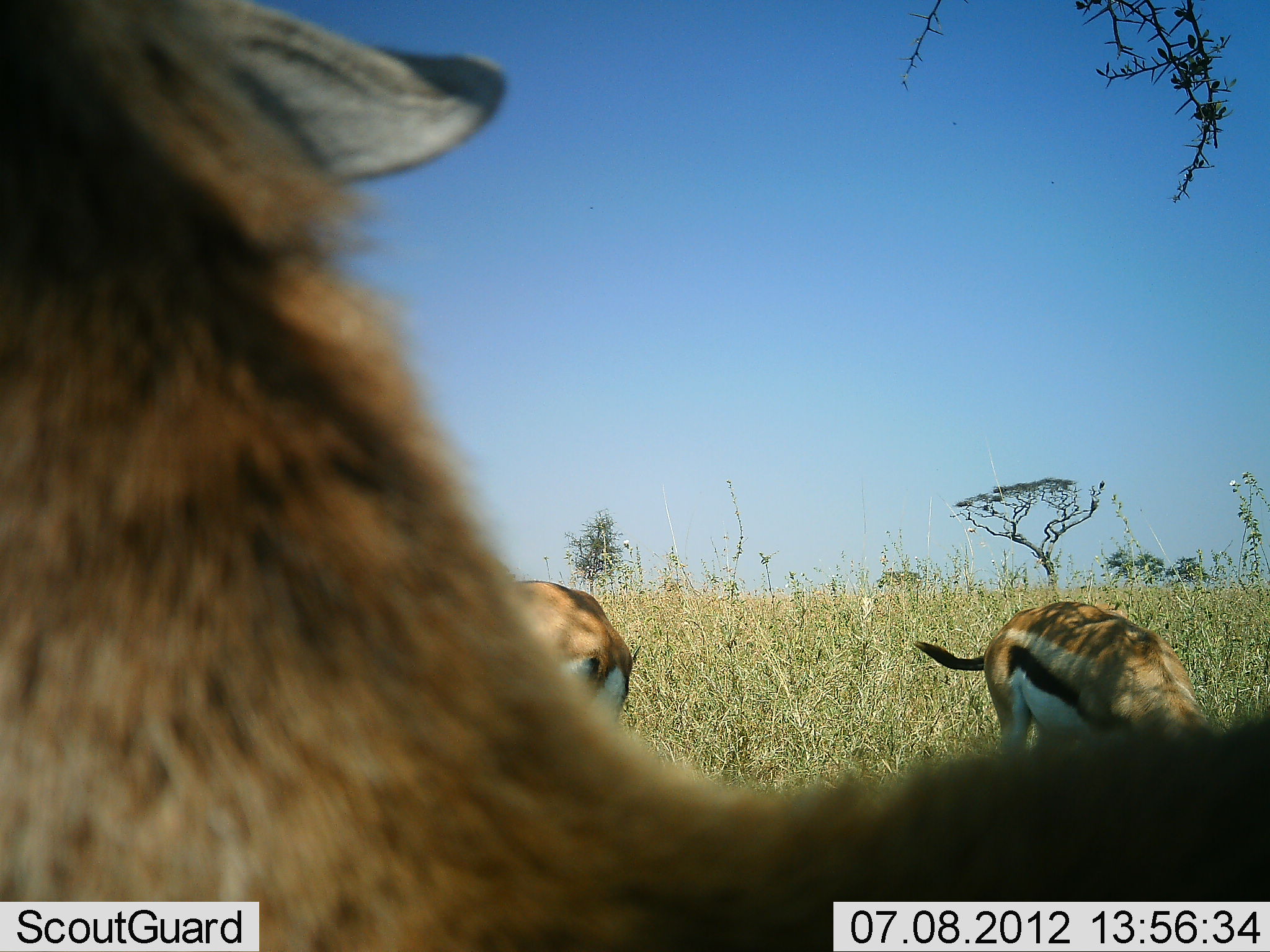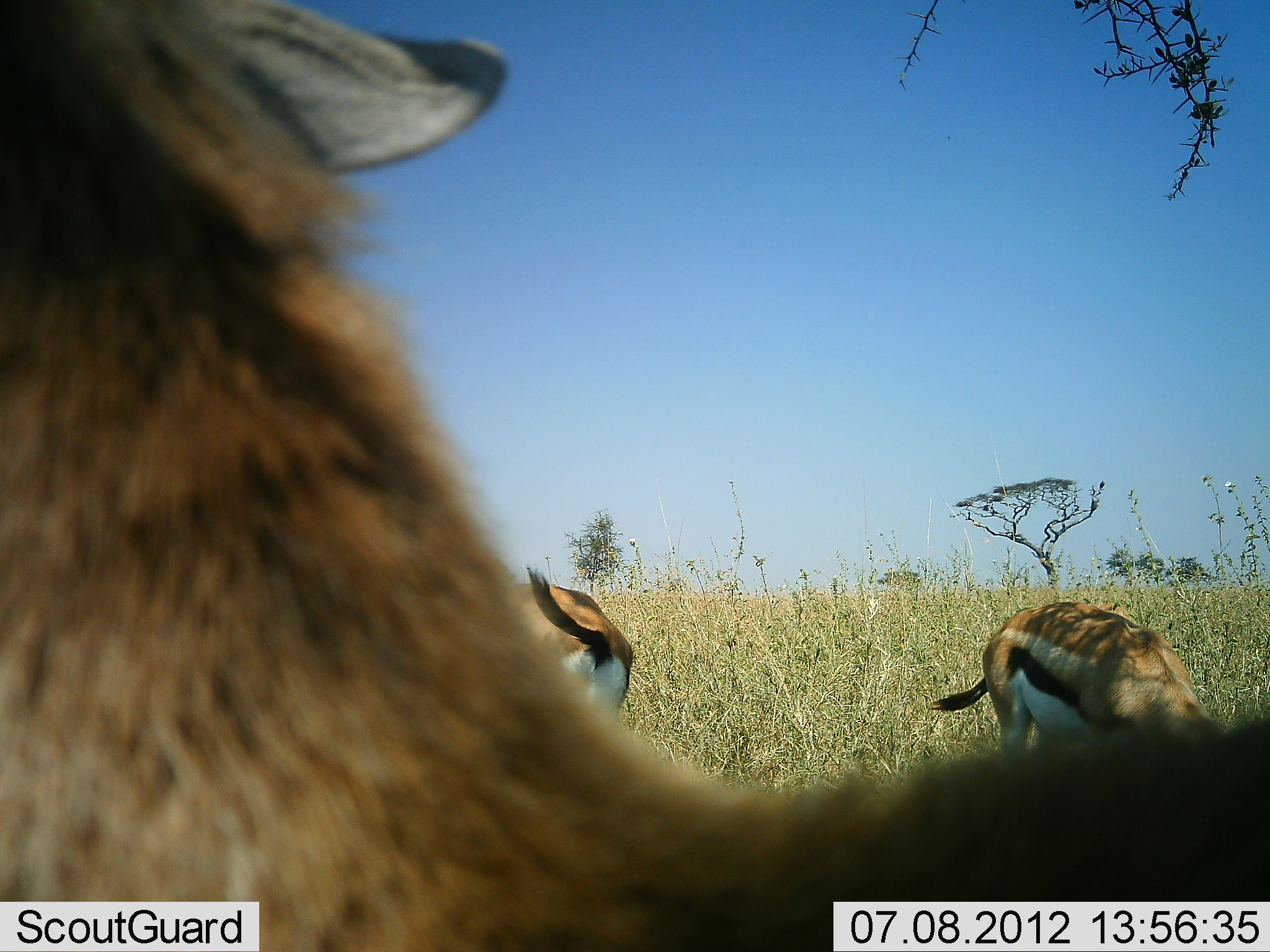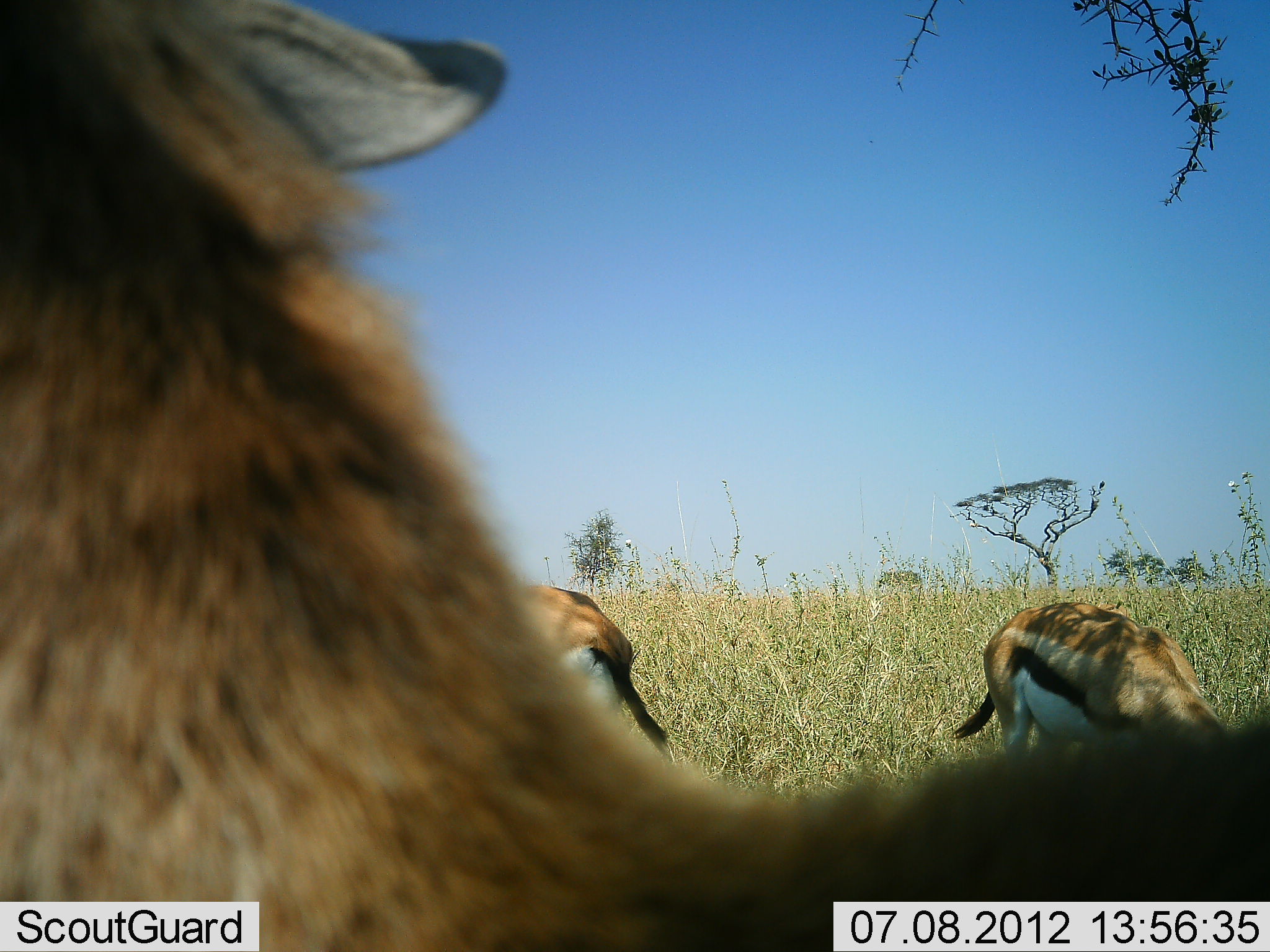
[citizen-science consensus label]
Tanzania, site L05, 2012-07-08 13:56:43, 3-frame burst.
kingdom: Animalia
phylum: Chordata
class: Mammalia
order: Artiodactyla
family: Bovidae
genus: Eudorcas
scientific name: Eudorcas thomsonii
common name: thomson's gazelle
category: gazellethomsons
Gazellethomsons (thomson's gazelle) (Eudorcas thomsonii), count 3. Behavior (volunteer vote fractions): standing 70%, resting 0%, moving 0%, interacting 0%. Young present (vote fraction): 0%. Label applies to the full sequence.